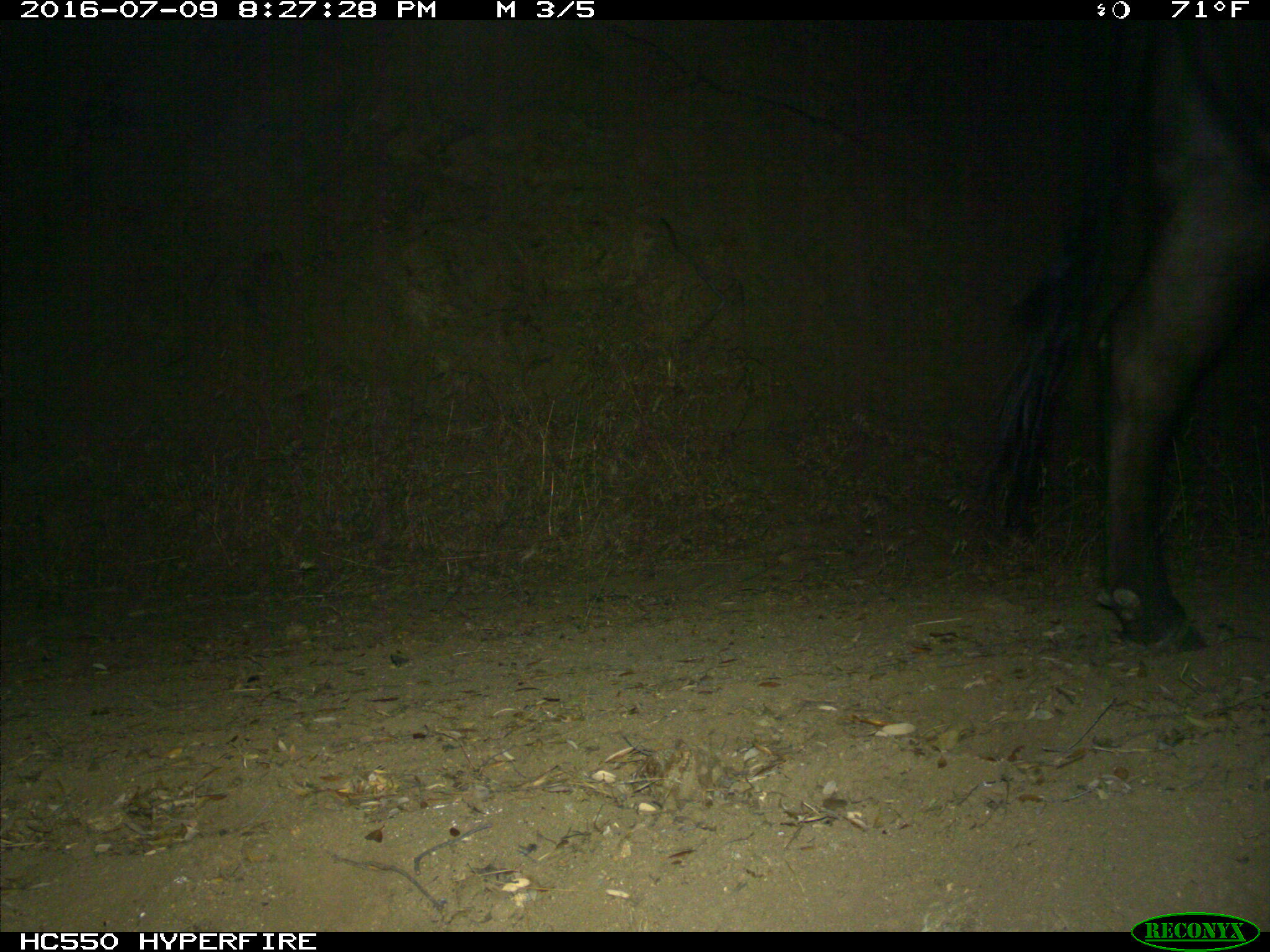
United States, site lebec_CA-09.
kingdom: Animalia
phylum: Chordata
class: Mammalia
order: Artiodactyla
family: Bovidae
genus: Bos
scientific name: Bos taurus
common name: domestic cow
Bos taurus (domestic cow).